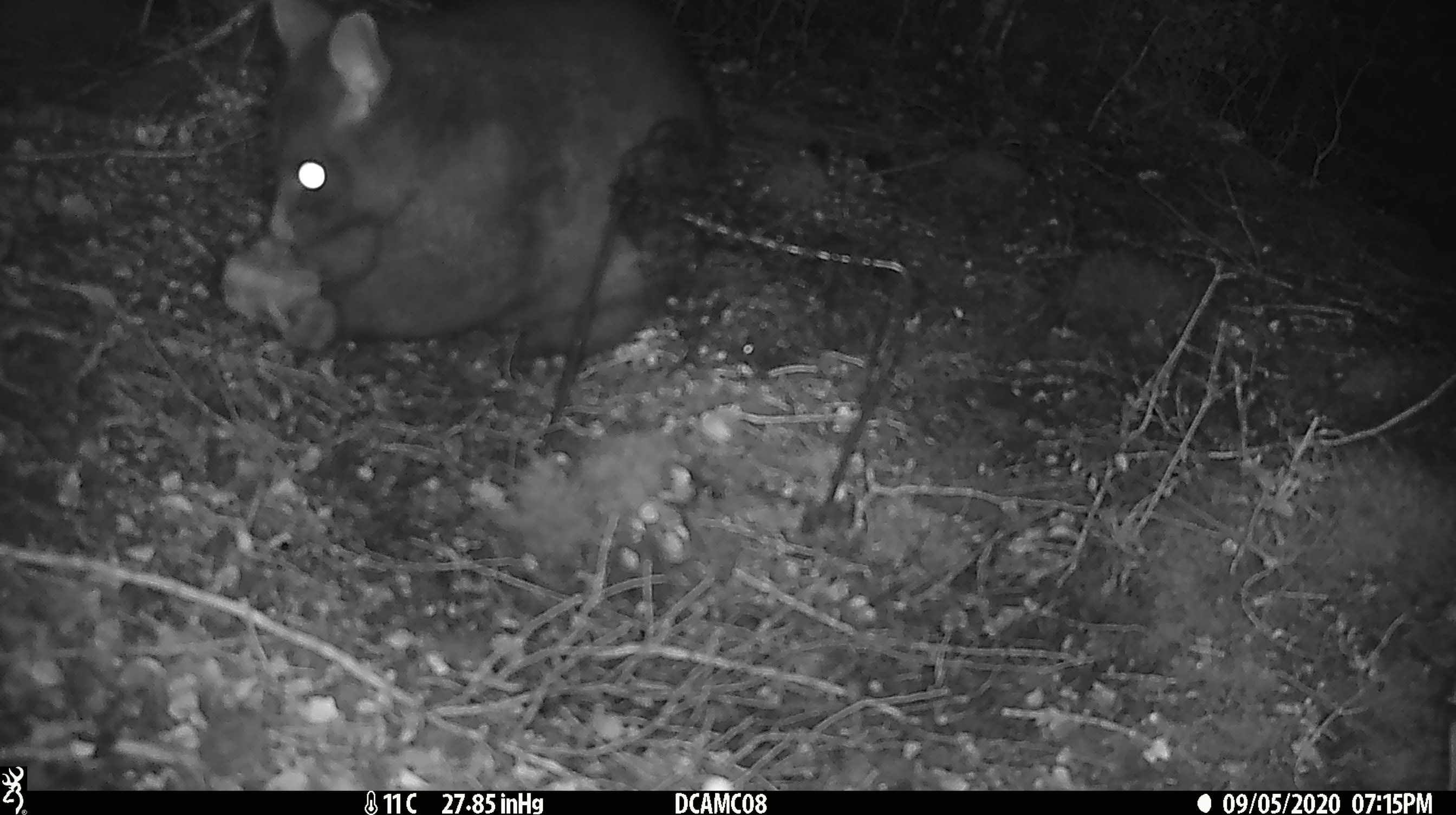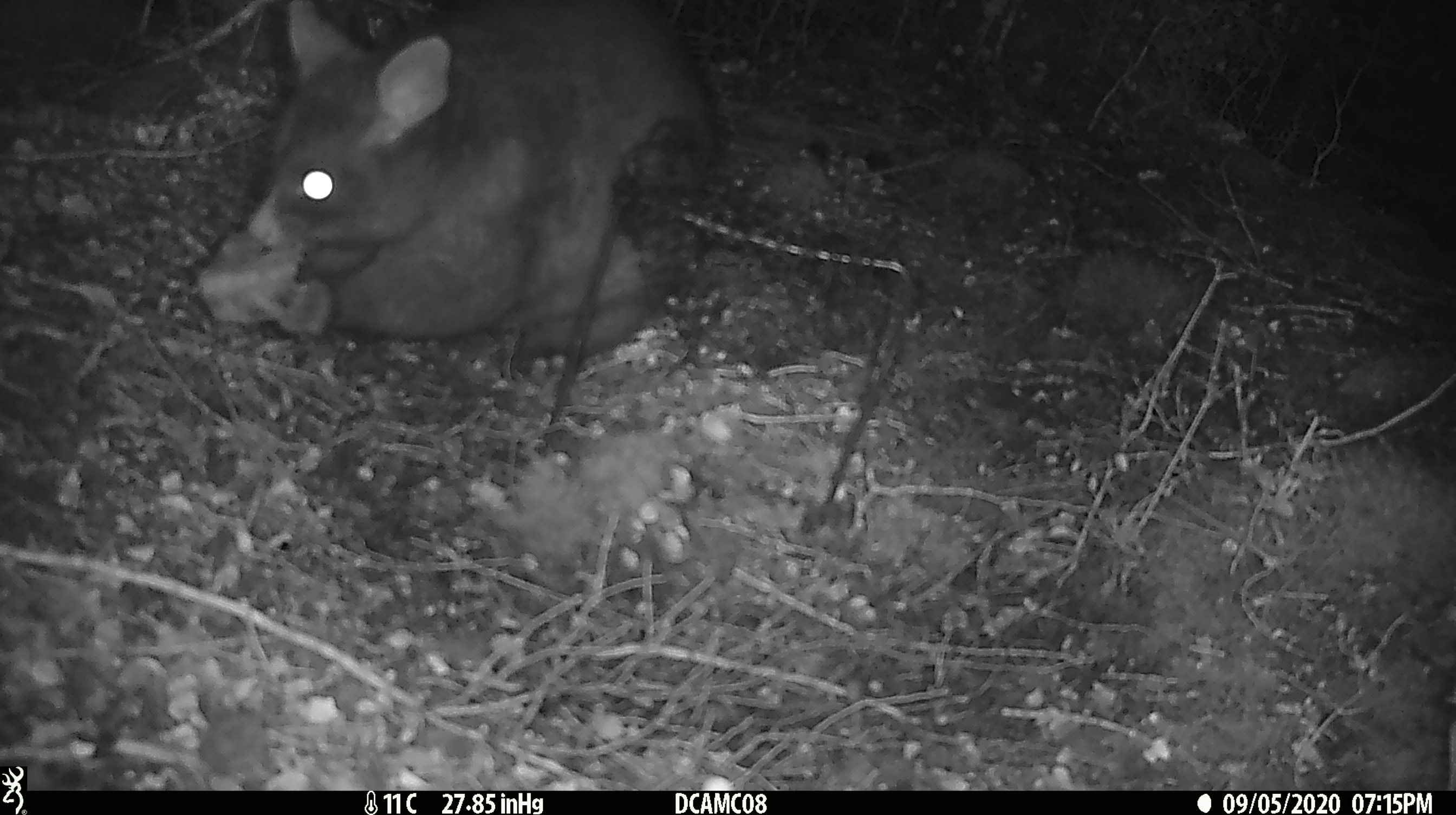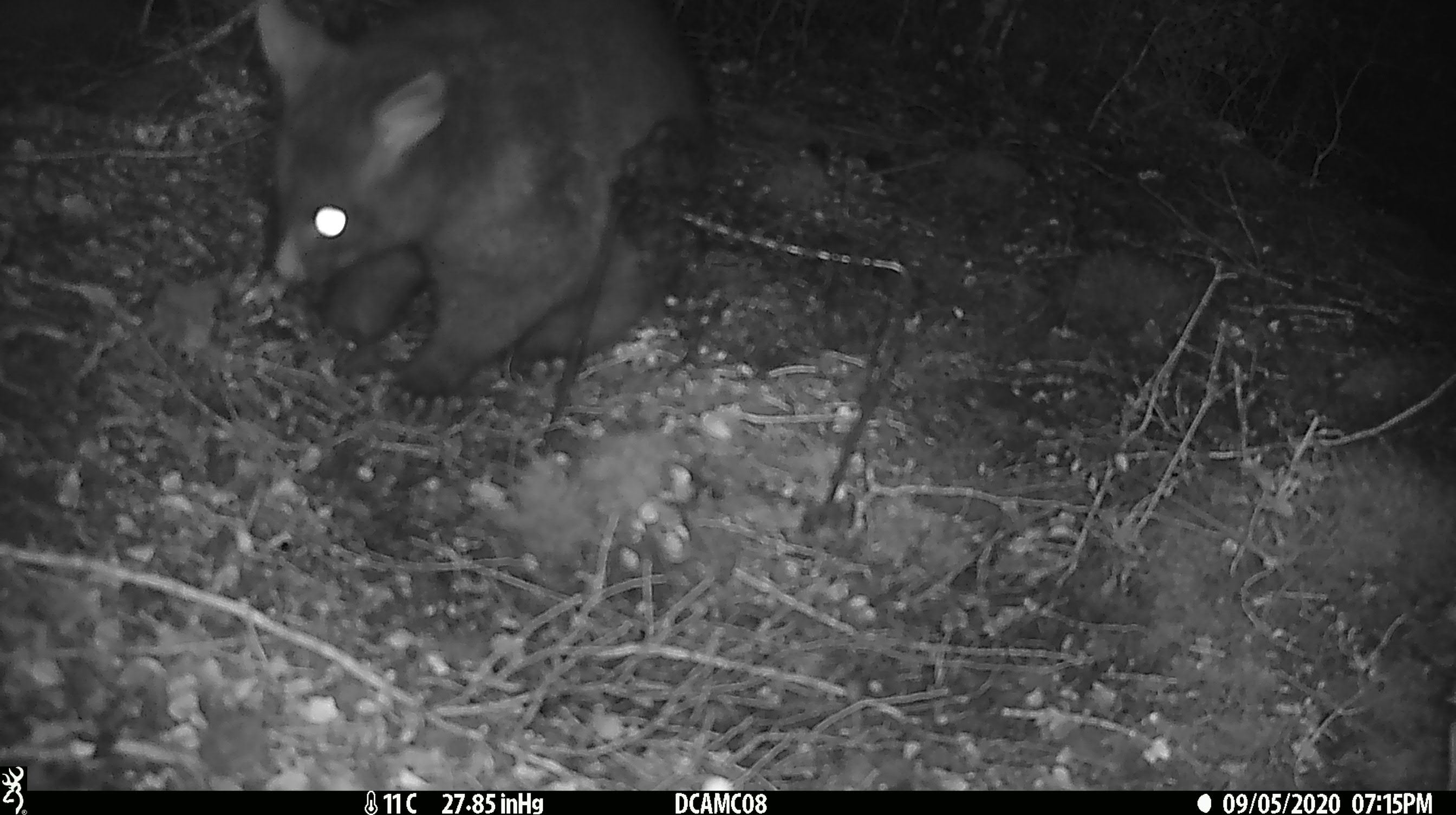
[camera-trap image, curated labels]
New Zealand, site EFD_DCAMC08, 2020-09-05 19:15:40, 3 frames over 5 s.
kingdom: Animalia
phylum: Chordata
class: Mammalia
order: Diprotodontia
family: Phalangeridae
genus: Trichosurus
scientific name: Trichosurus vulpecula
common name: common brushtail possum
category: possum